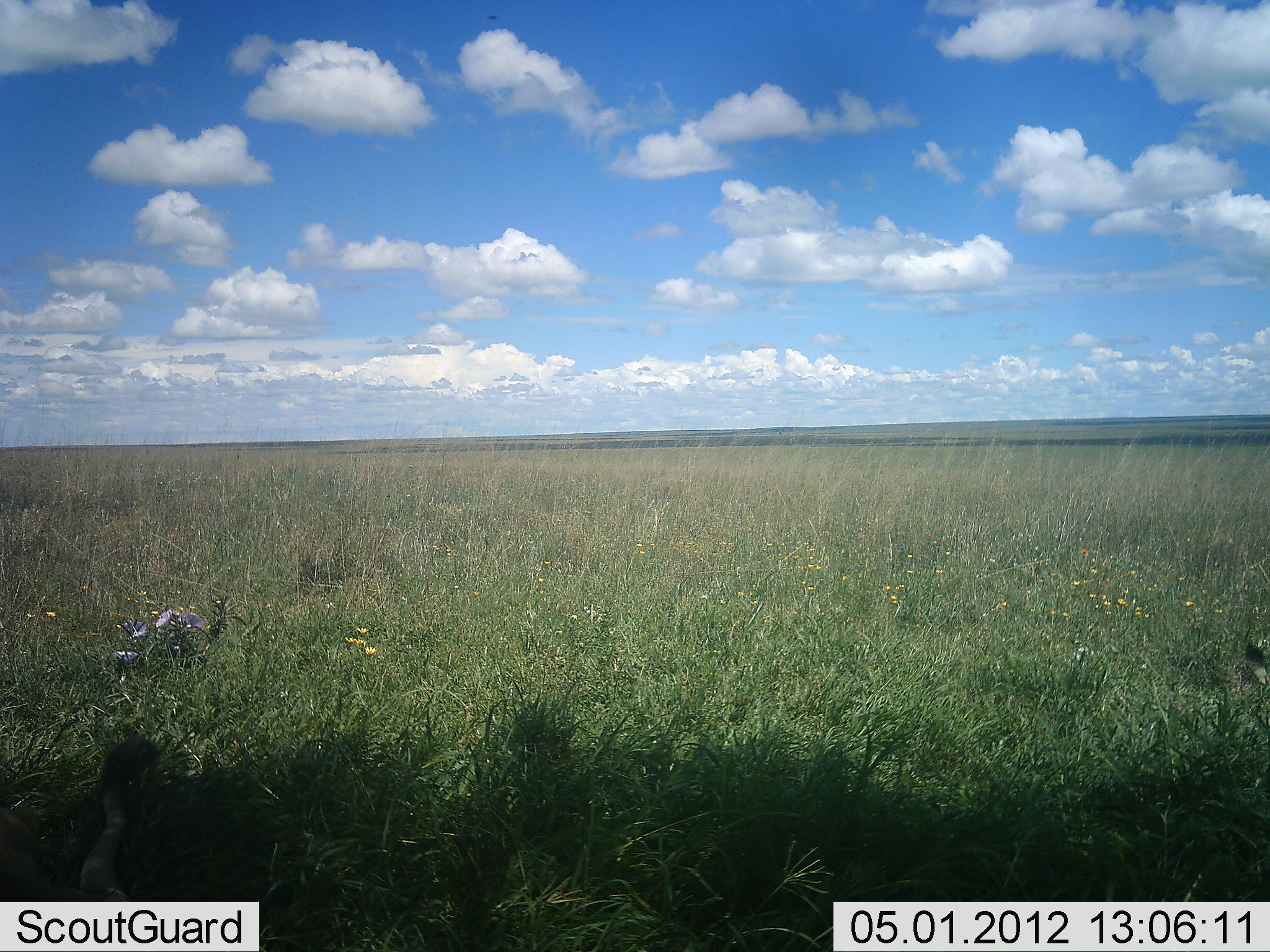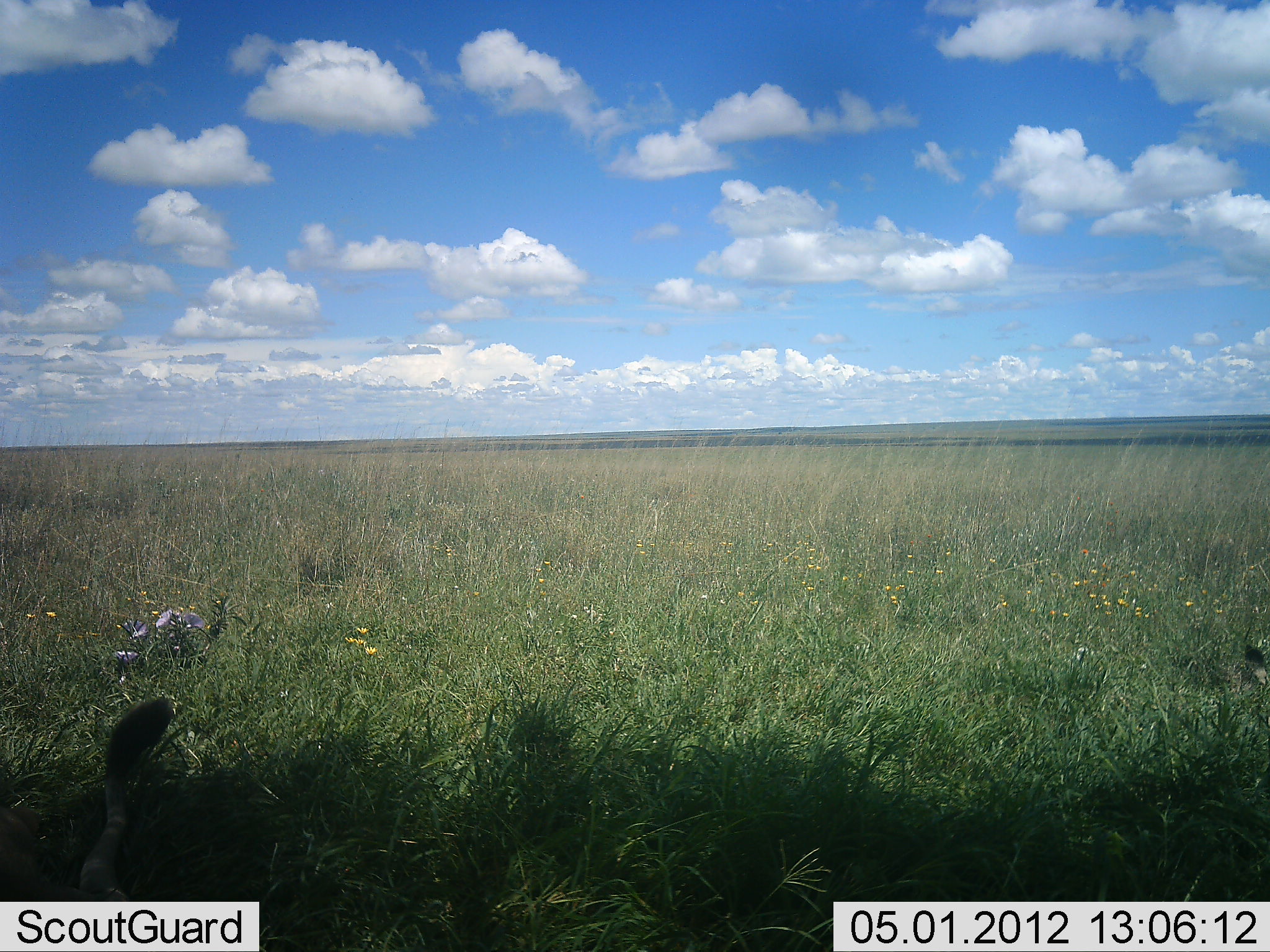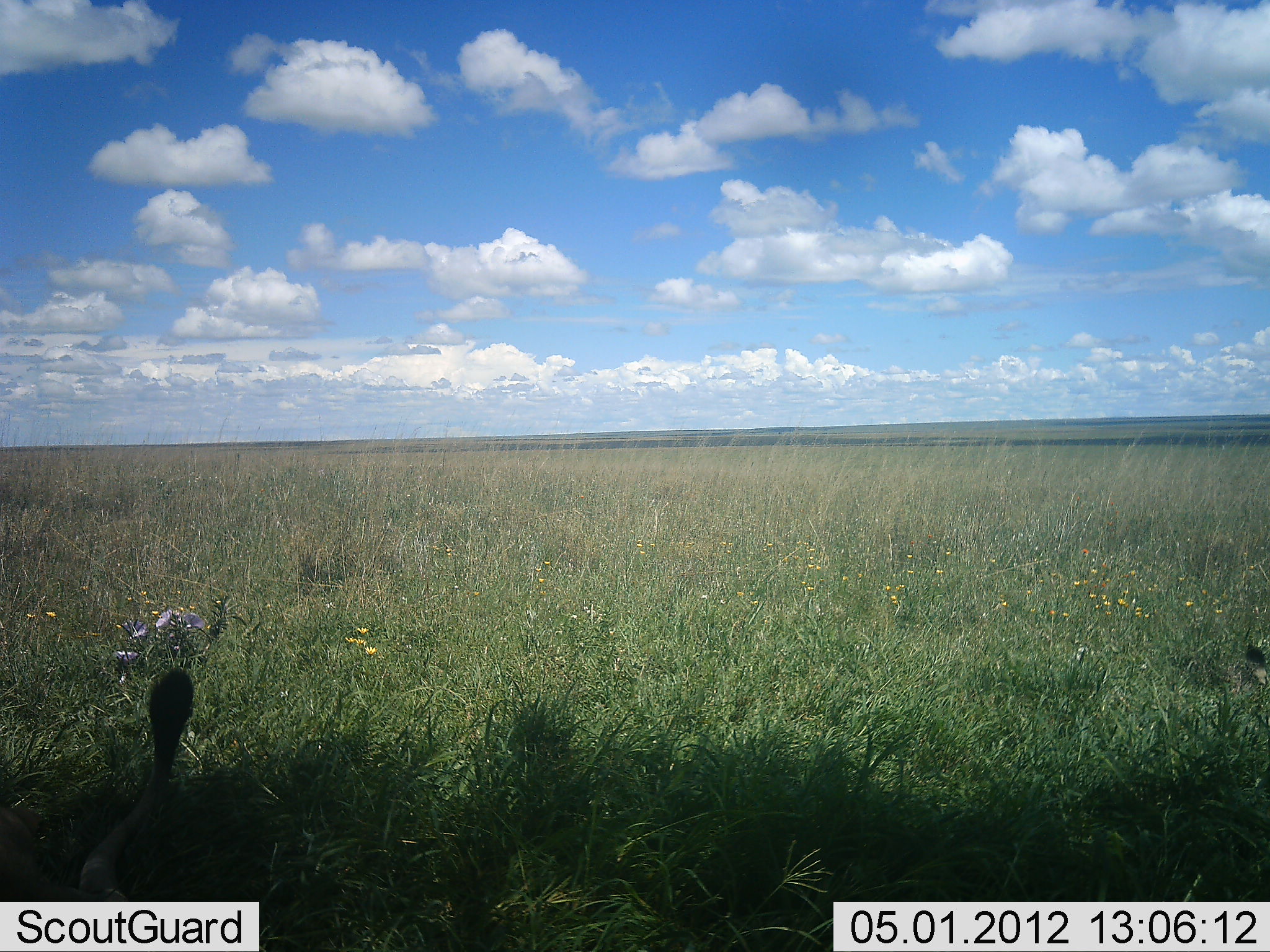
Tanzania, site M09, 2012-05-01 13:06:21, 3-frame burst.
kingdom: Animalia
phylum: Chordata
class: Mammalia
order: Carnivora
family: Felidae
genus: Panthera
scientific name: Panthera leo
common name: lion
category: lionfemale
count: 1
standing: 8%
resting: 85%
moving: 8%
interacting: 0%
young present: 0%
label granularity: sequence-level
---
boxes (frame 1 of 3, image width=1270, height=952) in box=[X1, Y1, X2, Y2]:
animal: box=[0, 736, 173, 952]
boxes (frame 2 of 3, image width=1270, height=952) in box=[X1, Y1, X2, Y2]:
animal: box=[0, 694, 174, 951]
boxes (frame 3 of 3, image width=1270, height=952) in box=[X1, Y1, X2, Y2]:
animal: box=[0, 668, 196, 950]